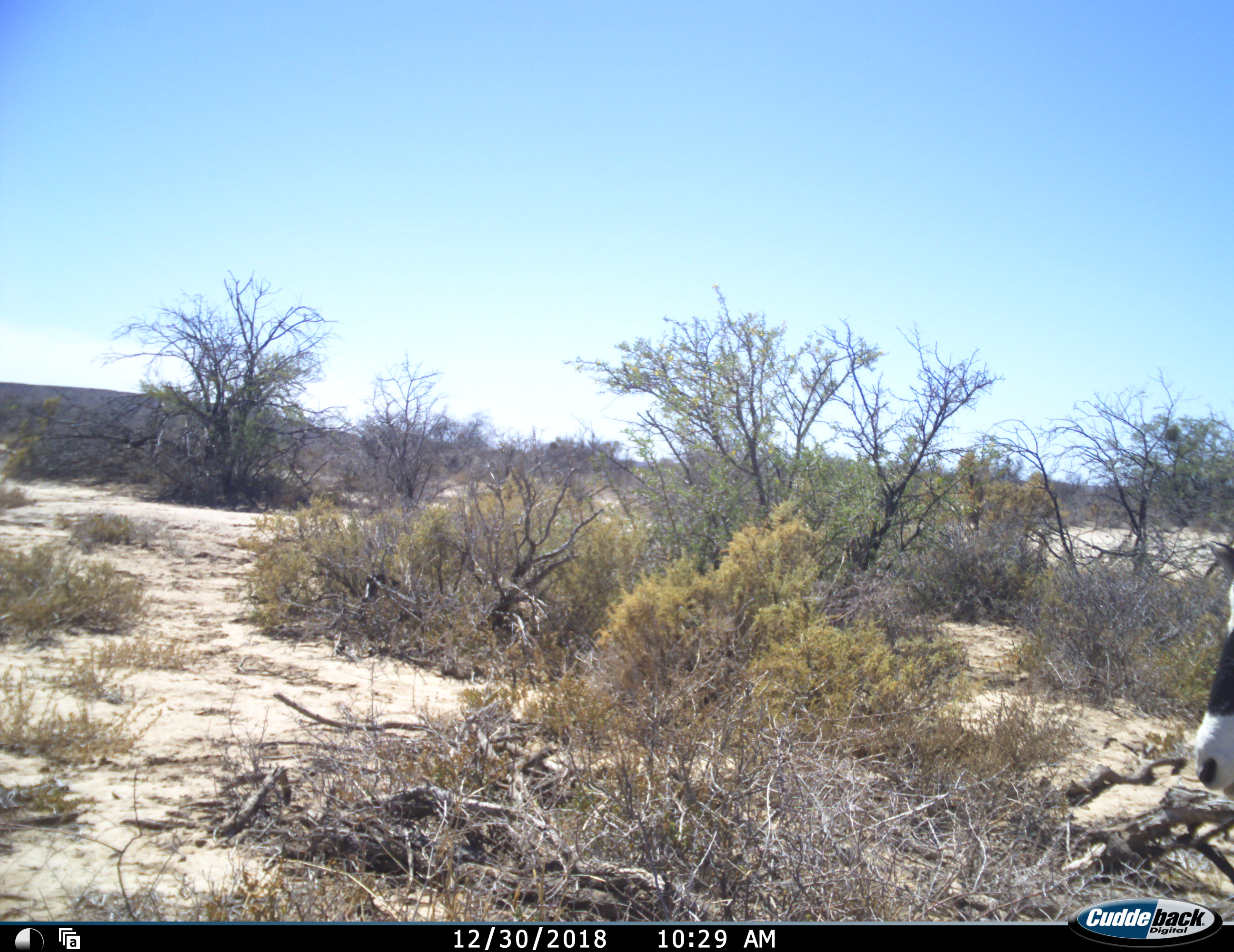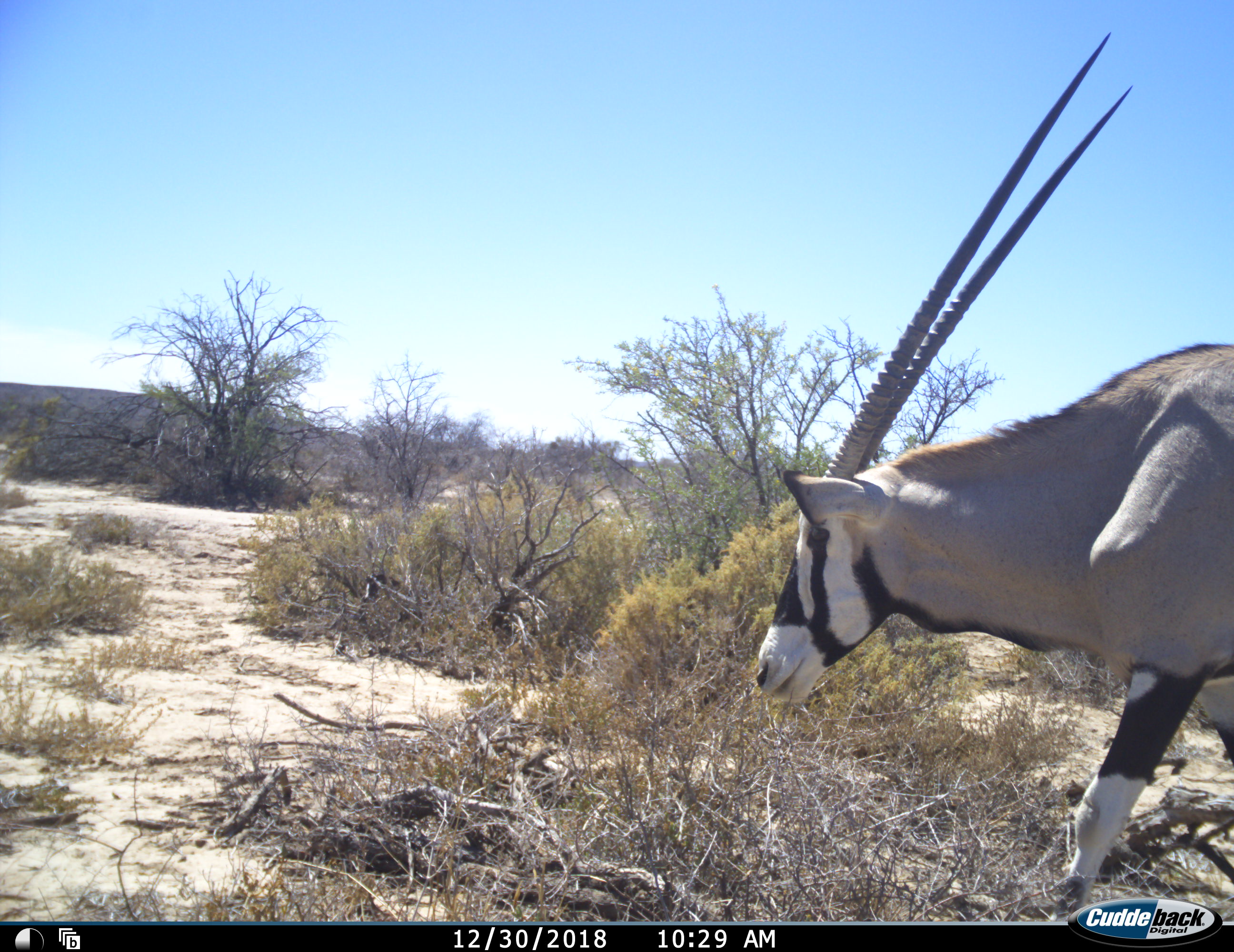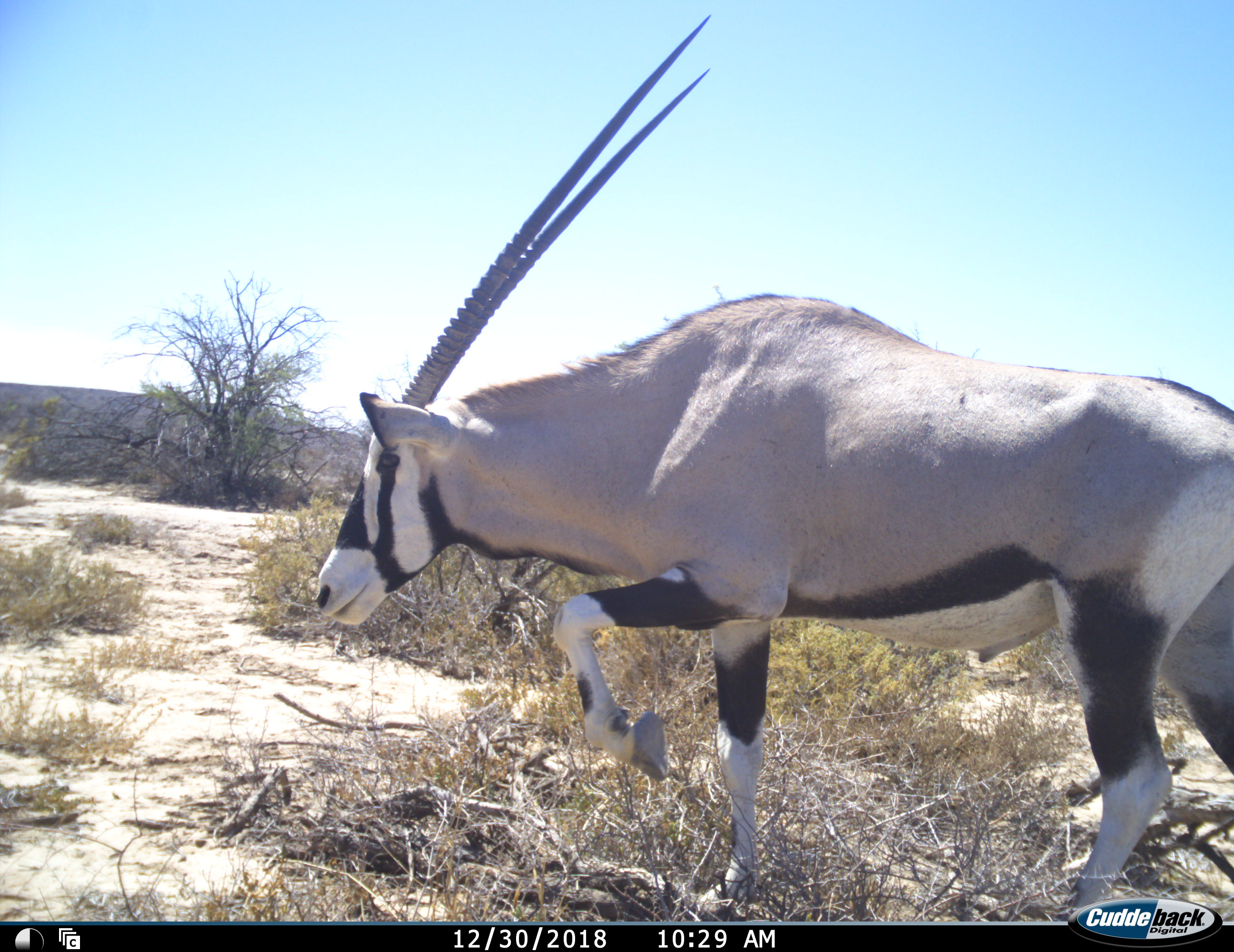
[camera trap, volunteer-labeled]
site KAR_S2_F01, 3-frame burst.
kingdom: Animalia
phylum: Chordata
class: Mammalia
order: Artiodactyla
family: Bovidae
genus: Oryx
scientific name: Oryx gazella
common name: gemsbok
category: oryx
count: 1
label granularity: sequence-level